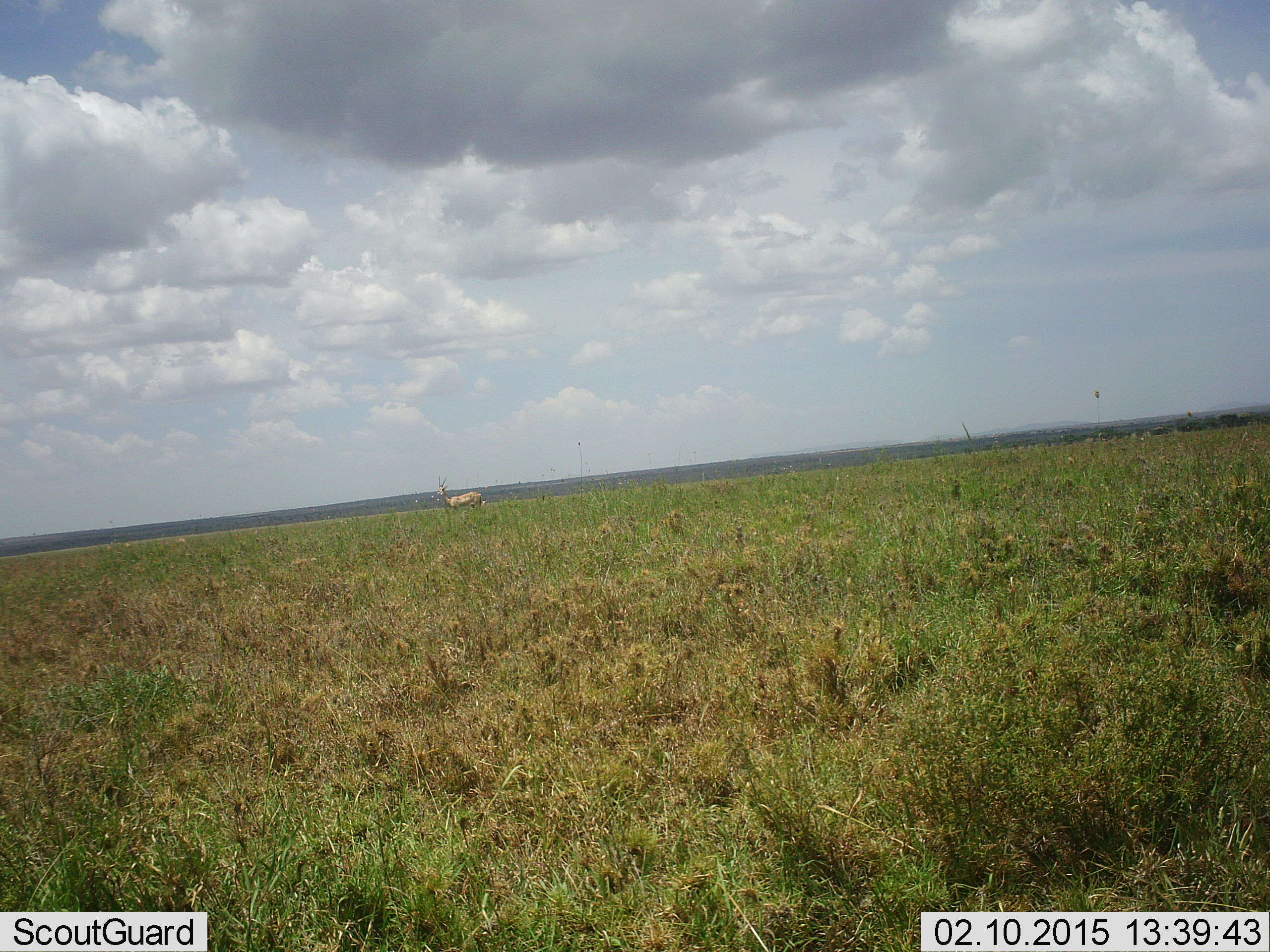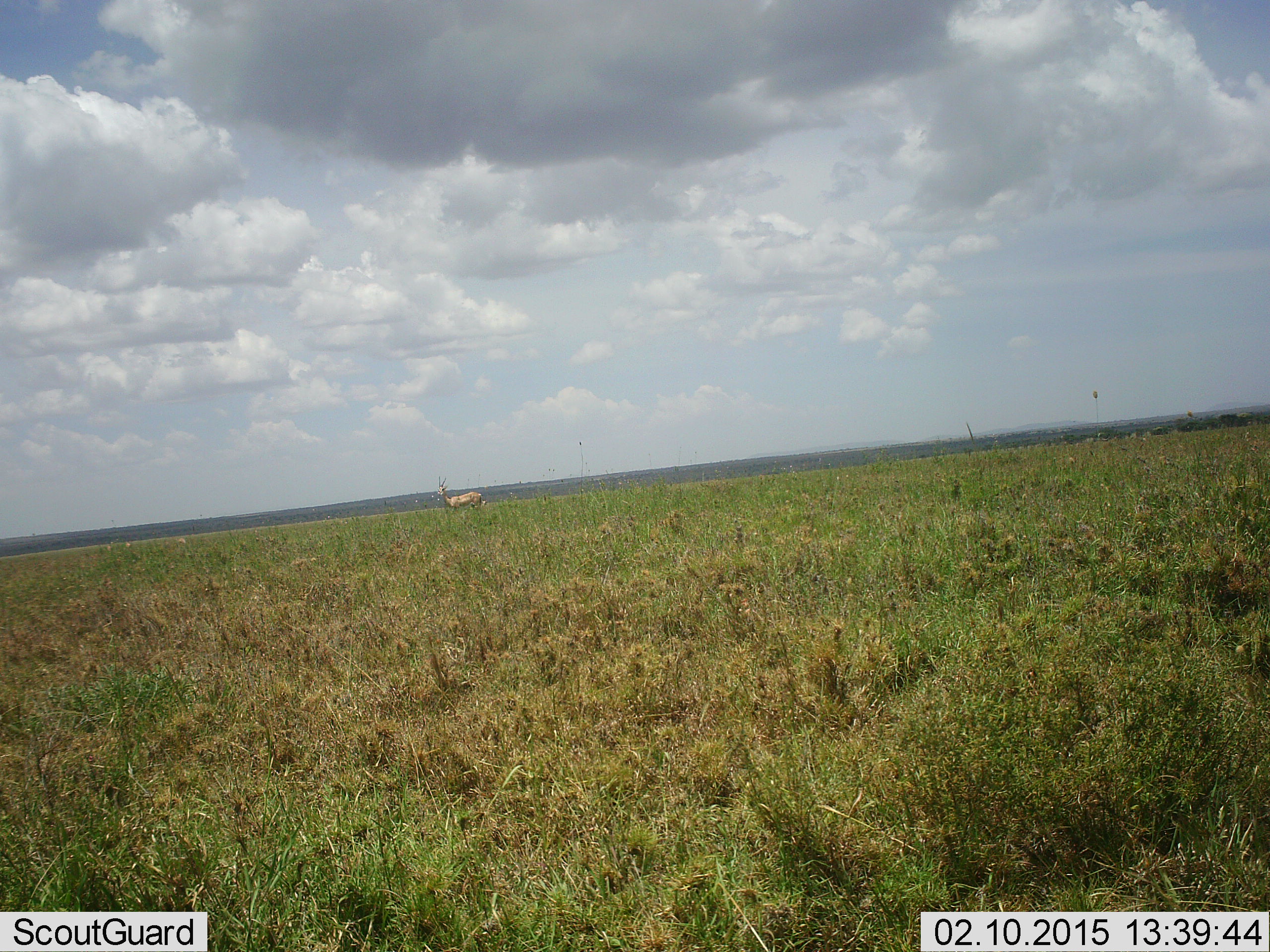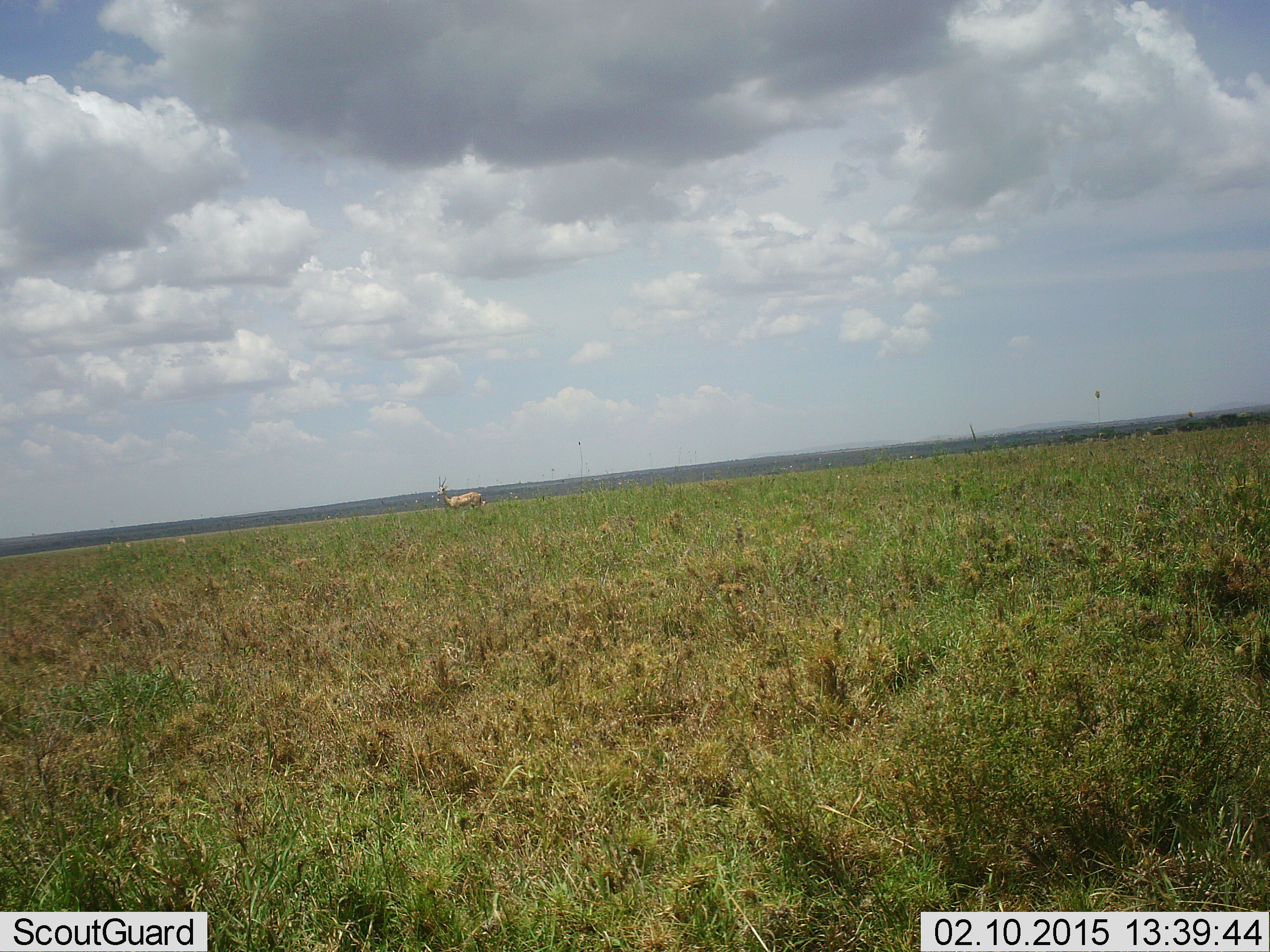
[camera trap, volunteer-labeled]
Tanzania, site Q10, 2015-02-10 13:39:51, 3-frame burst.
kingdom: Animalia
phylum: Chordata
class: Mammalia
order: Artiodactyla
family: Bovidae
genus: Nanger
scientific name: Nanger granti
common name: grant's gazelle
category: gazellegrants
Gazellegrants (grant's gazelle) (Nanger granti), count 1. Behavior (volunteer vote fractions): standing 100%, resting 0%, moving 0%, interacting 0%. Young present (vote fraction): 0%. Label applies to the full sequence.